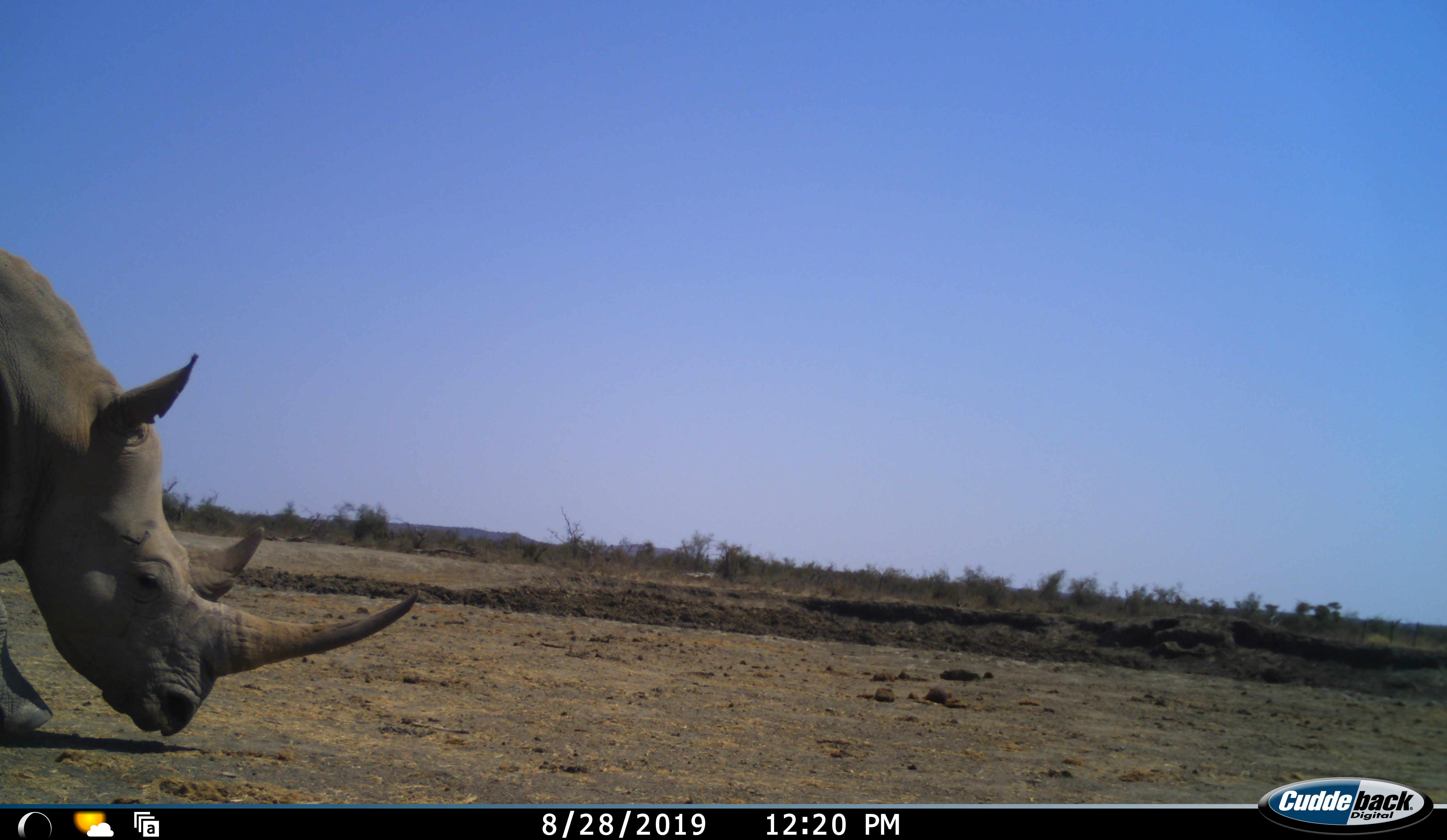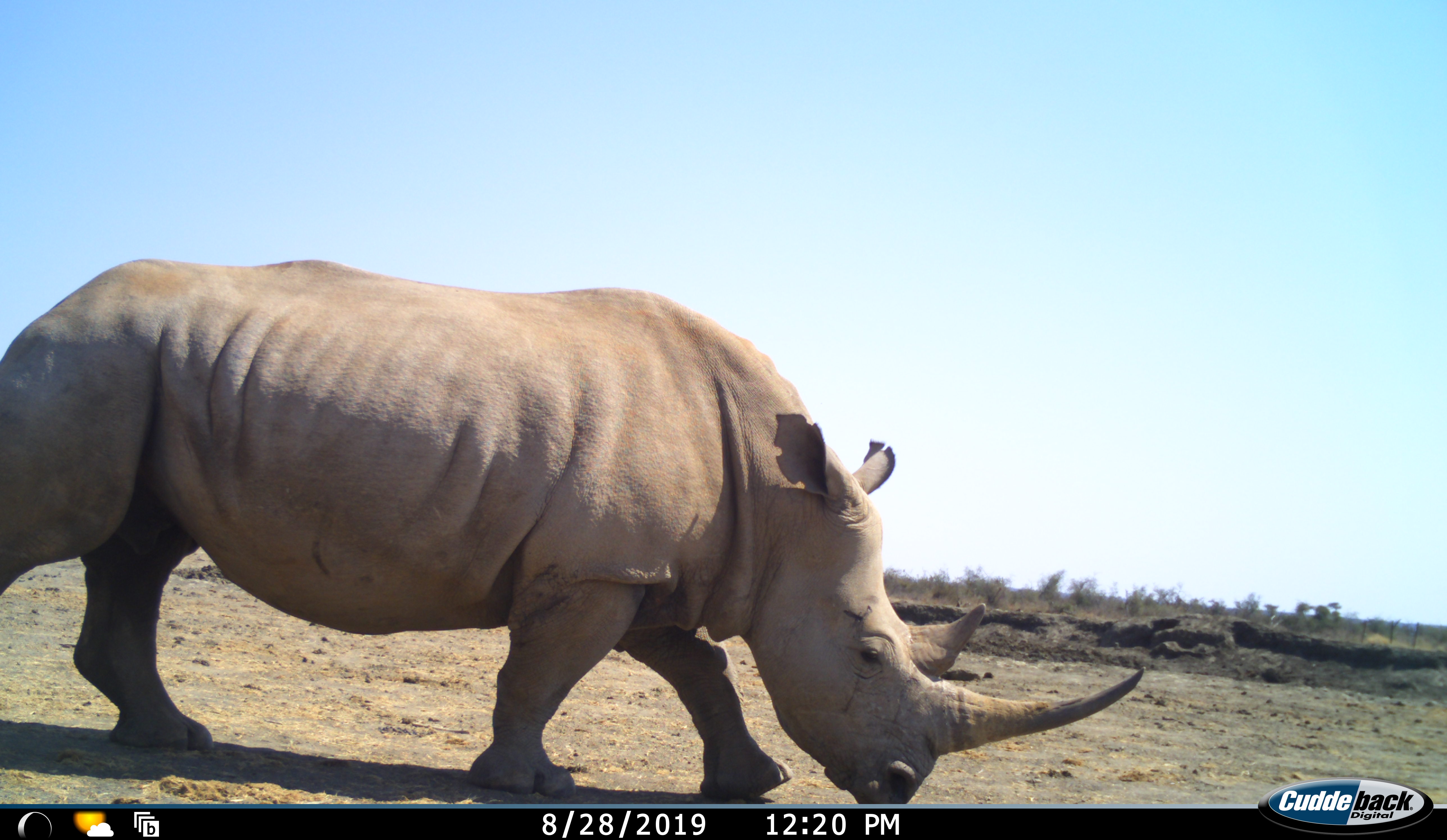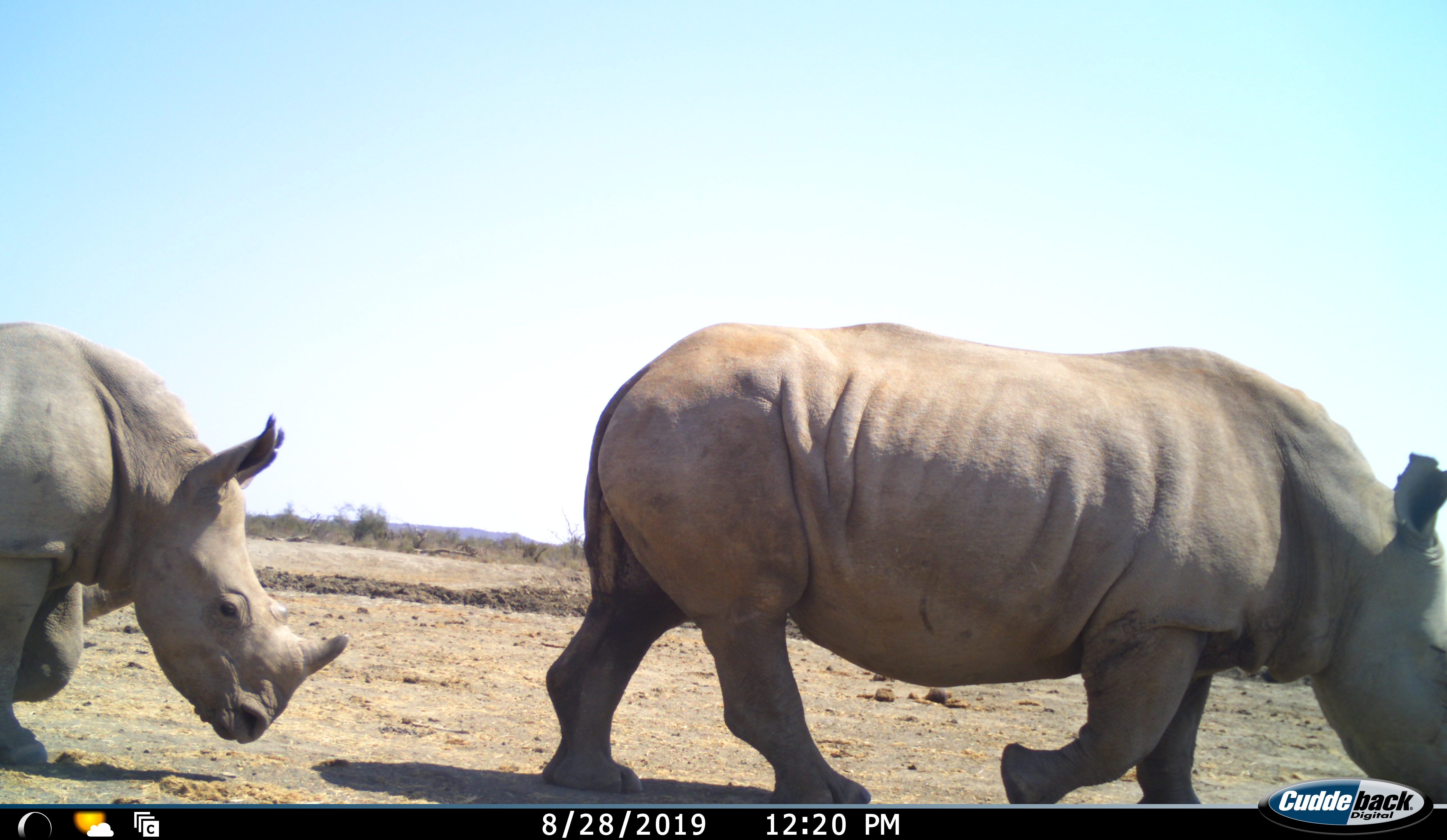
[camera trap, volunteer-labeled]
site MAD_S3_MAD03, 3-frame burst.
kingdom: Animalia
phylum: Chordata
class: Mammalia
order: Perissodactyla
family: Rhinocerotidae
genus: Ceratotherium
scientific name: Ceratotherium simum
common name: white rhinoceros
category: rhinoceroswhite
Rhinoceroswhite (white rhinoceros) (Ceratotherium simum), count 2. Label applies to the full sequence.